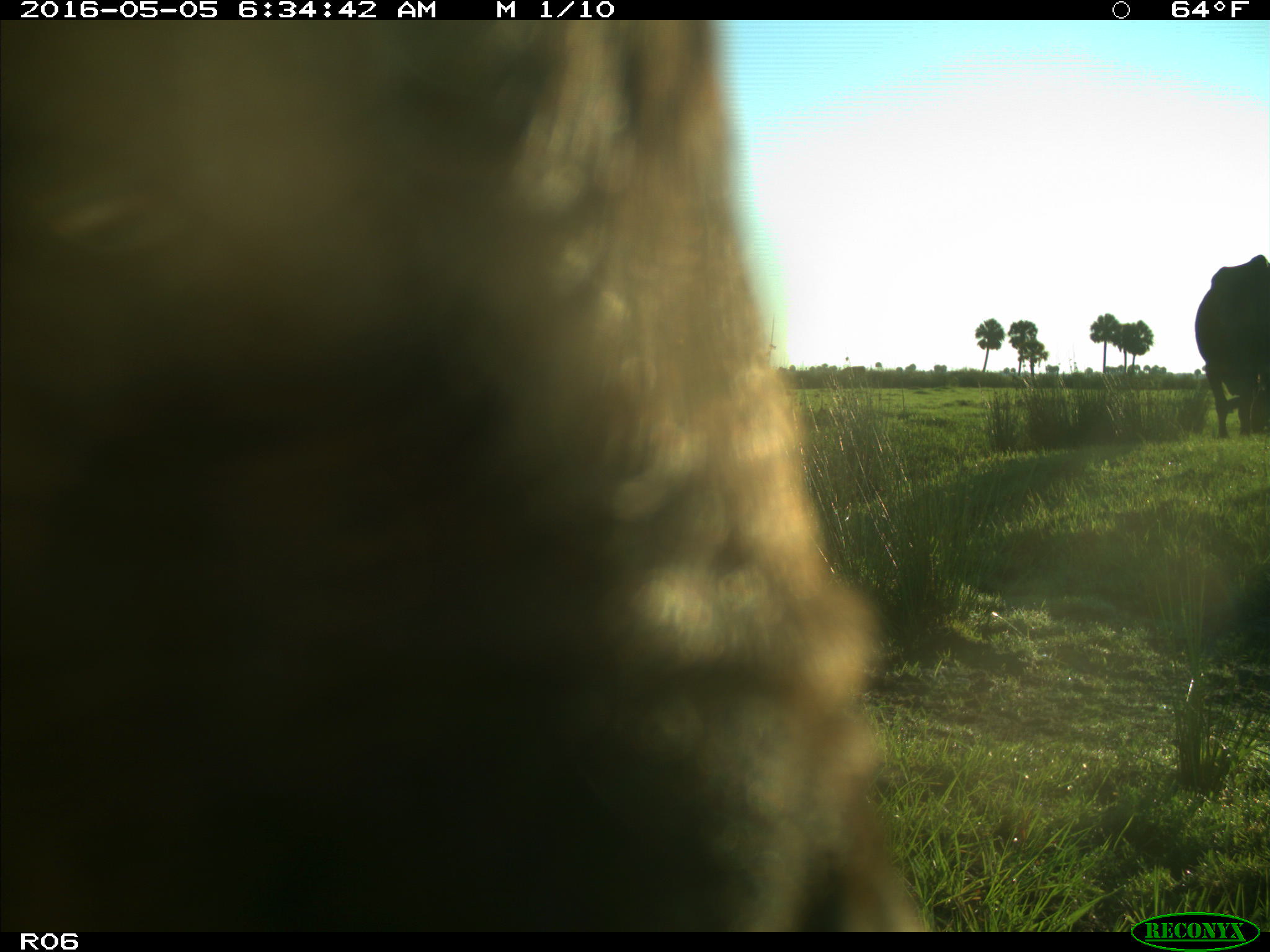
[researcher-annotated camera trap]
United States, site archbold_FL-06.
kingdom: Animalia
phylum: Chordata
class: Mammalia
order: Artiodactyla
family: Bovidae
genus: Bos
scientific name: Bos taurus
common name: domestic cow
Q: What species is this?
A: Bos taurus (domestic cow).